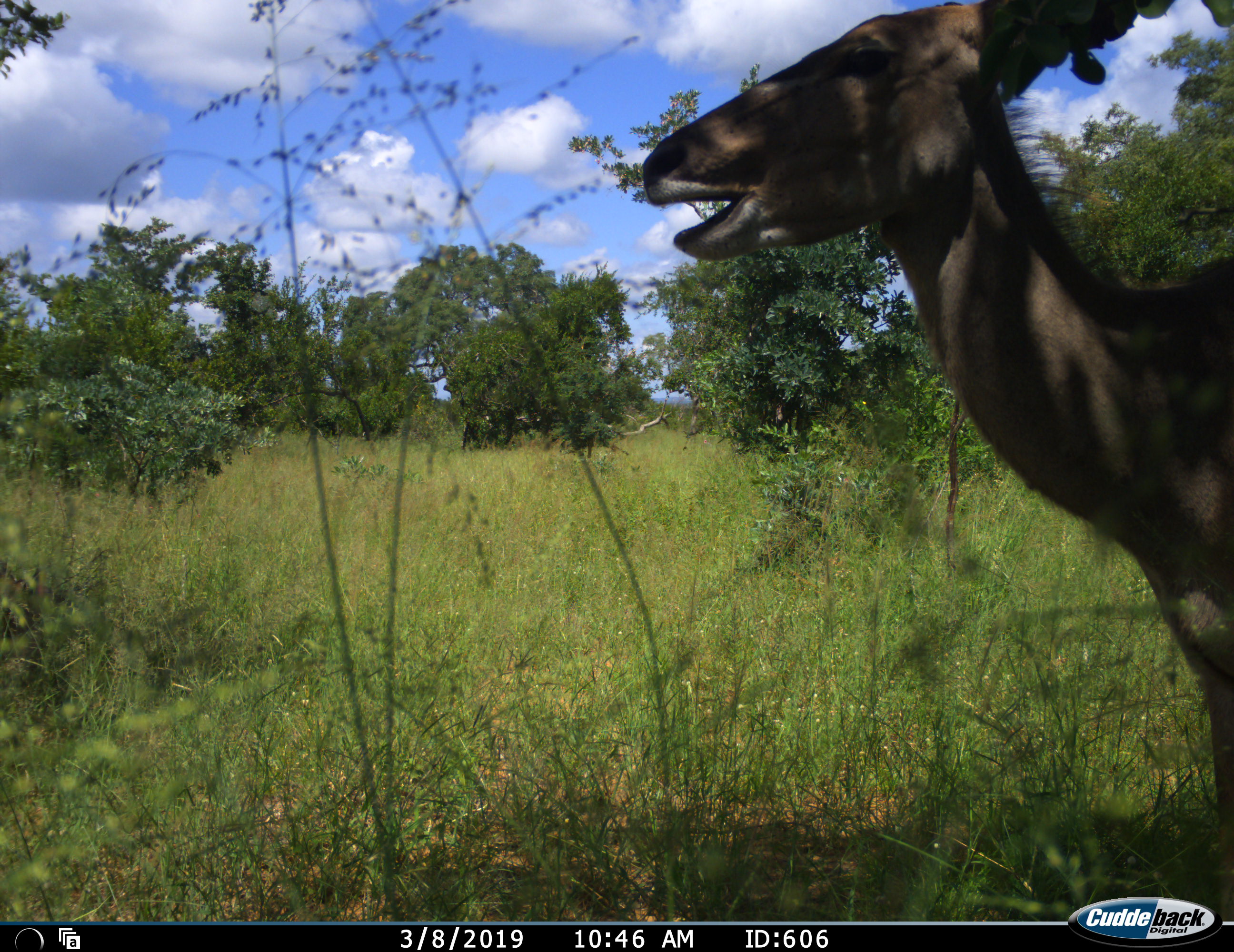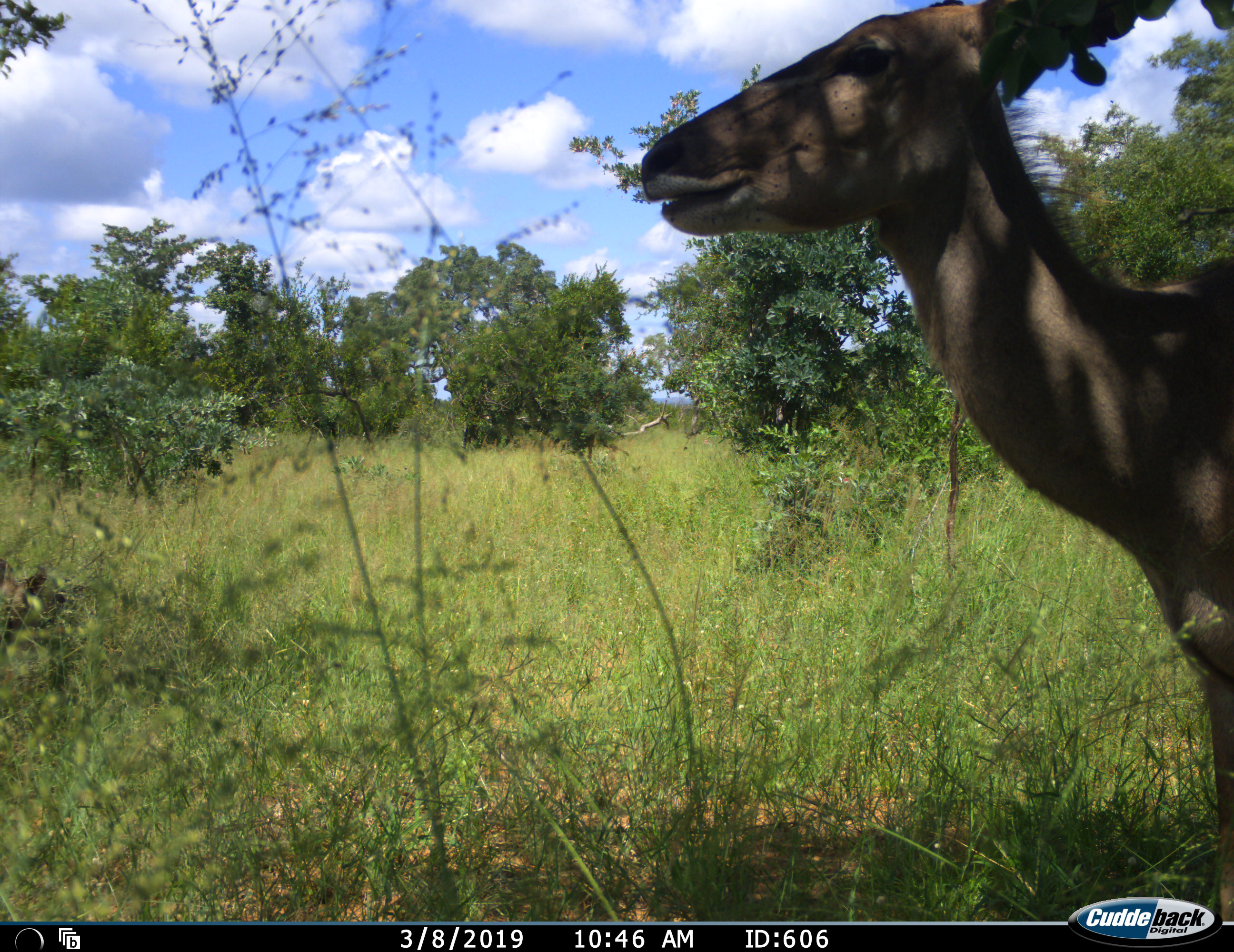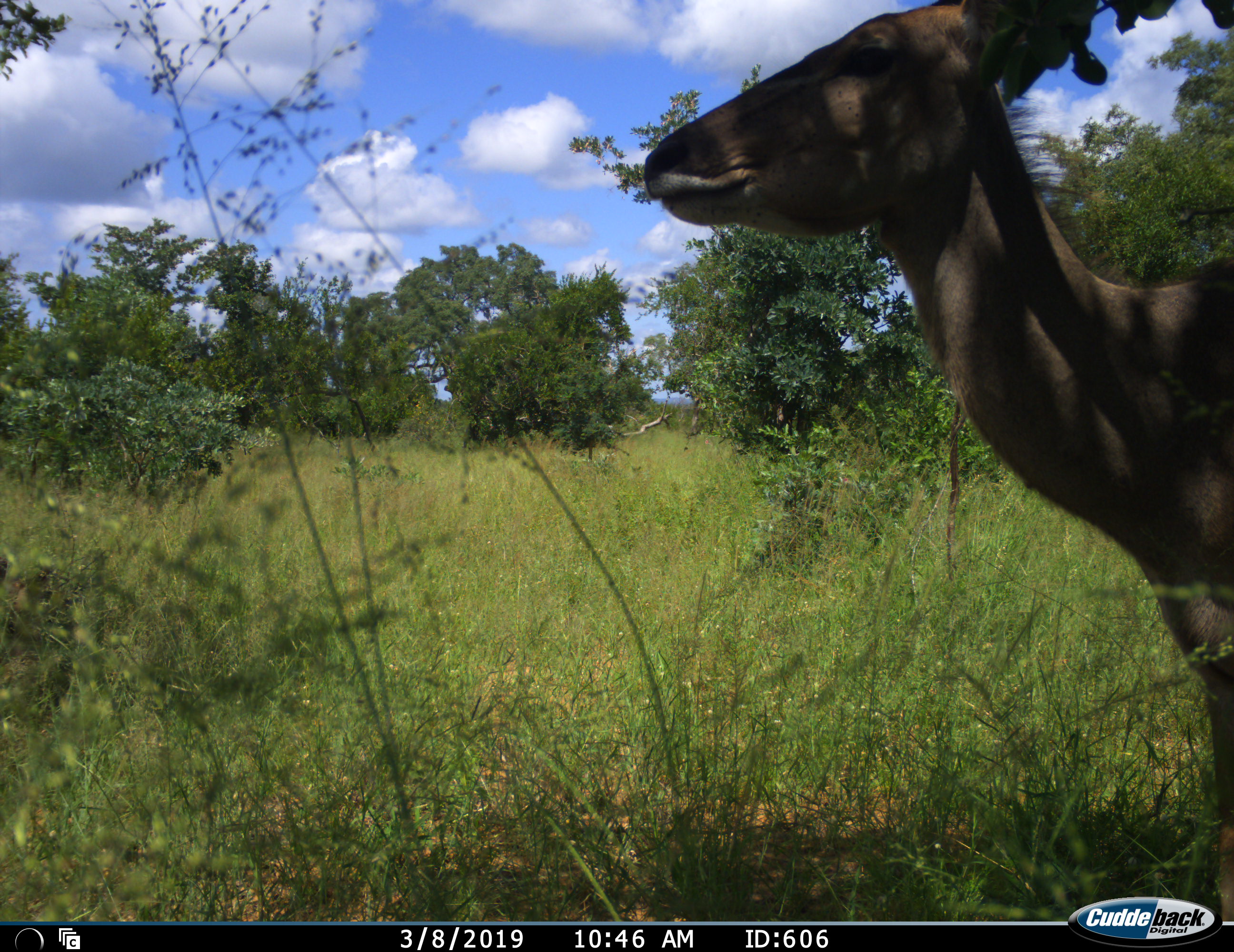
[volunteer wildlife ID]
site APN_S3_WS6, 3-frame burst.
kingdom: Animalia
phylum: Chordata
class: Mammalia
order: Artiodactyla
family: Bovidae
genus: Tragelaphus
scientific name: Tragelaphus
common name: kudu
Kudu (Tragelaphus), count 1. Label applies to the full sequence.